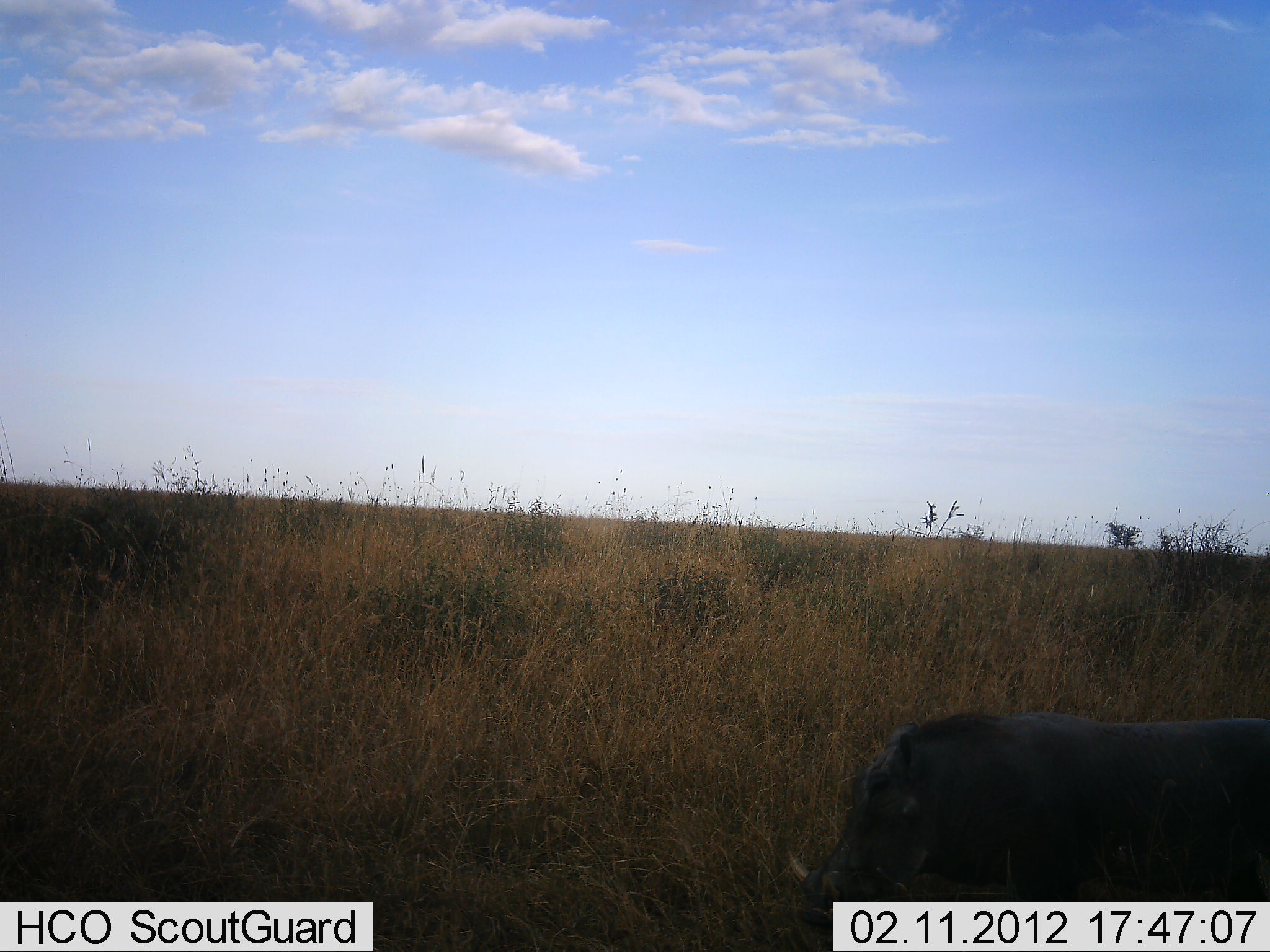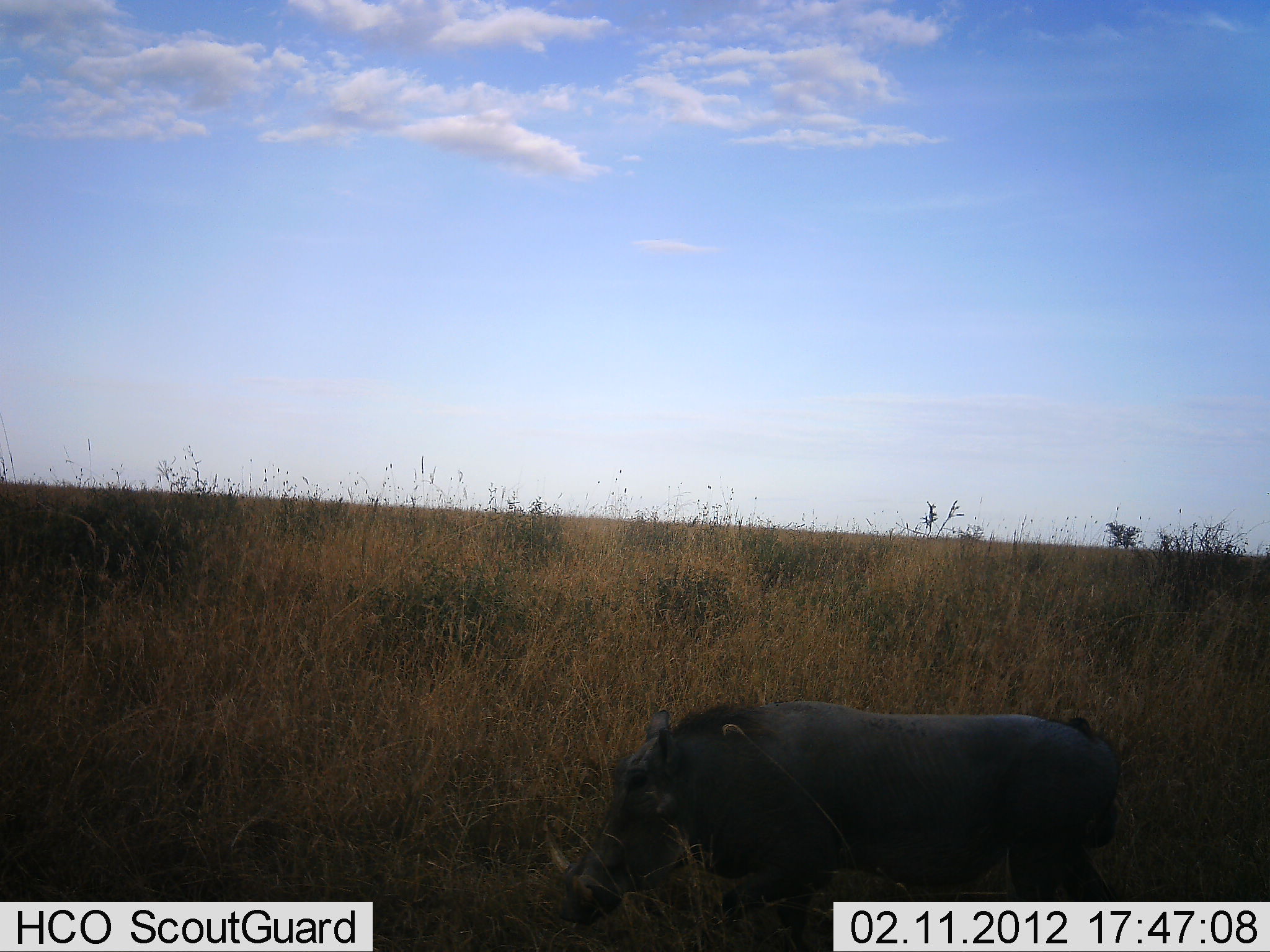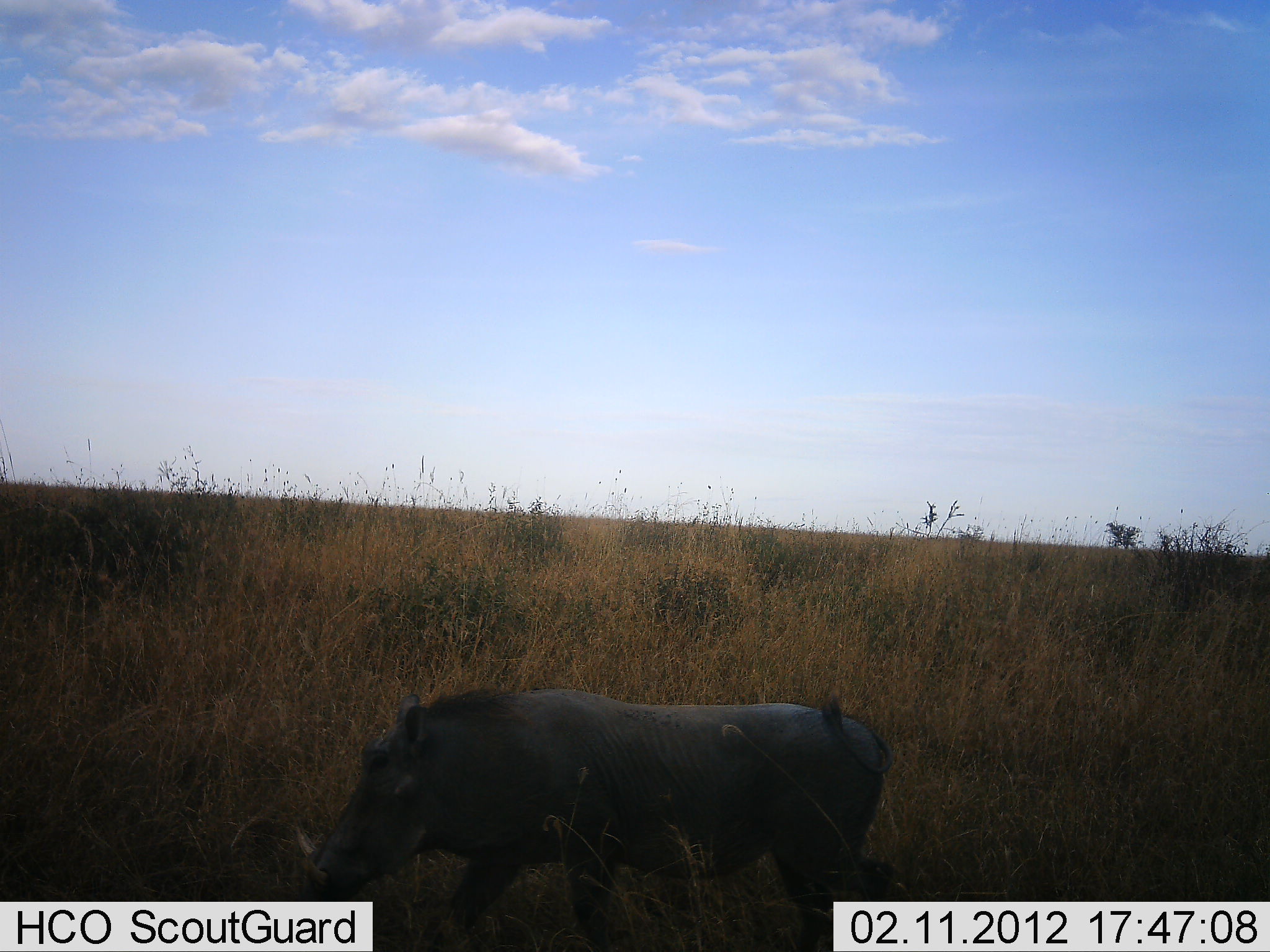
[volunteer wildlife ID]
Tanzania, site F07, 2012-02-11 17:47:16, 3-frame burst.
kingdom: Animalia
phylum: Chordata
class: Mammalia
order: Artiodactyla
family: Suidae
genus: Phacochoerus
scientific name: Phacochoerus africanus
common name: warthog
Warthog (Phacochoerus africanus), count 1. Behavior (volunteer vote fractions): standing 12%, resting 0%, moving 96%, interacting 0%. Young present (vote fraction): 0%. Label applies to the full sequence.